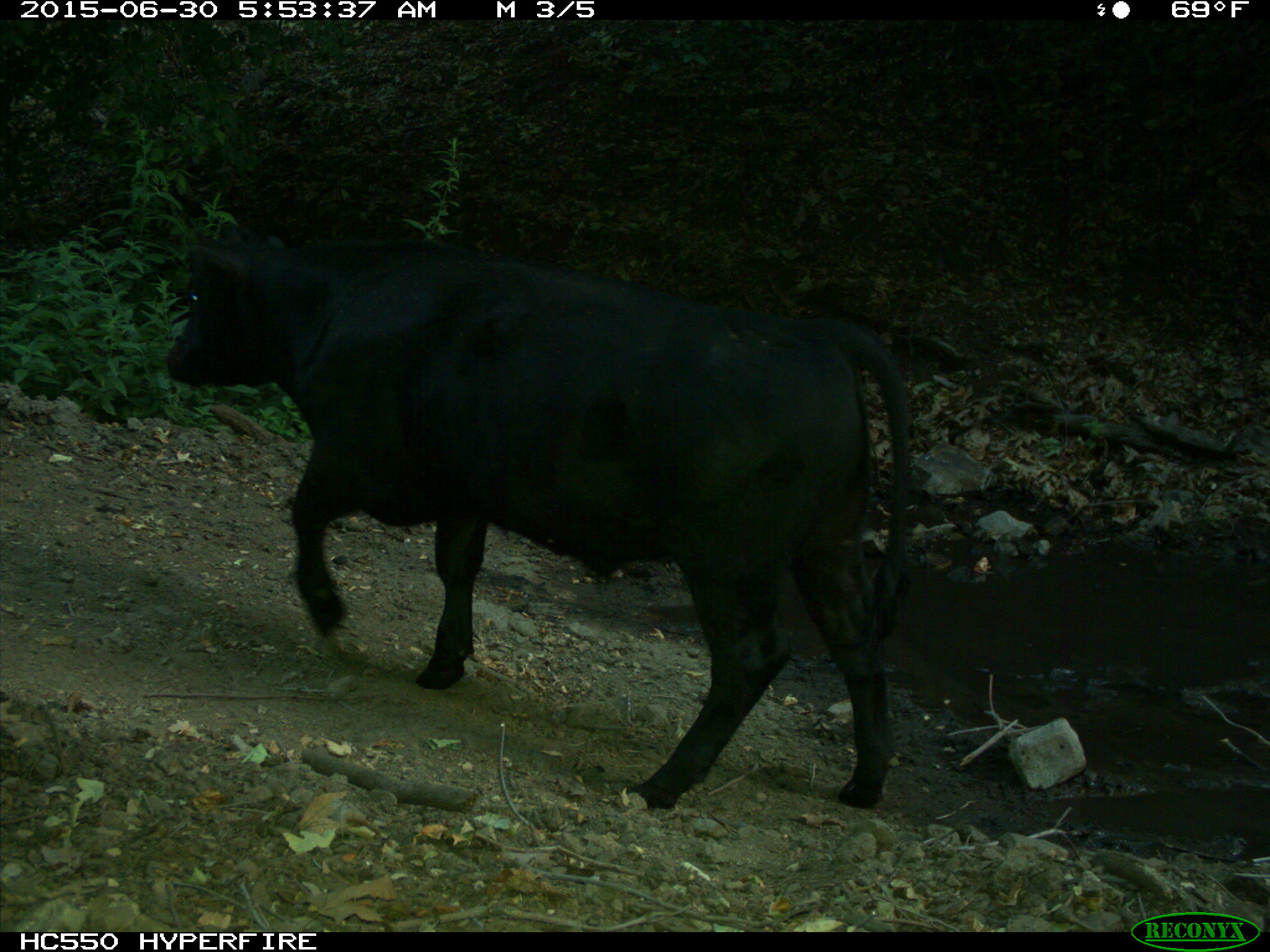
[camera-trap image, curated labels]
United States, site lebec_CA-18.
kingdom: Animalia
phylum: Chordata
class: Mammalia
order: Artiodactyla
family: Bovidae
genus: Bos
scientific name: Bos taurus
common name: domestic cow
Bos taurus (domestic cow).